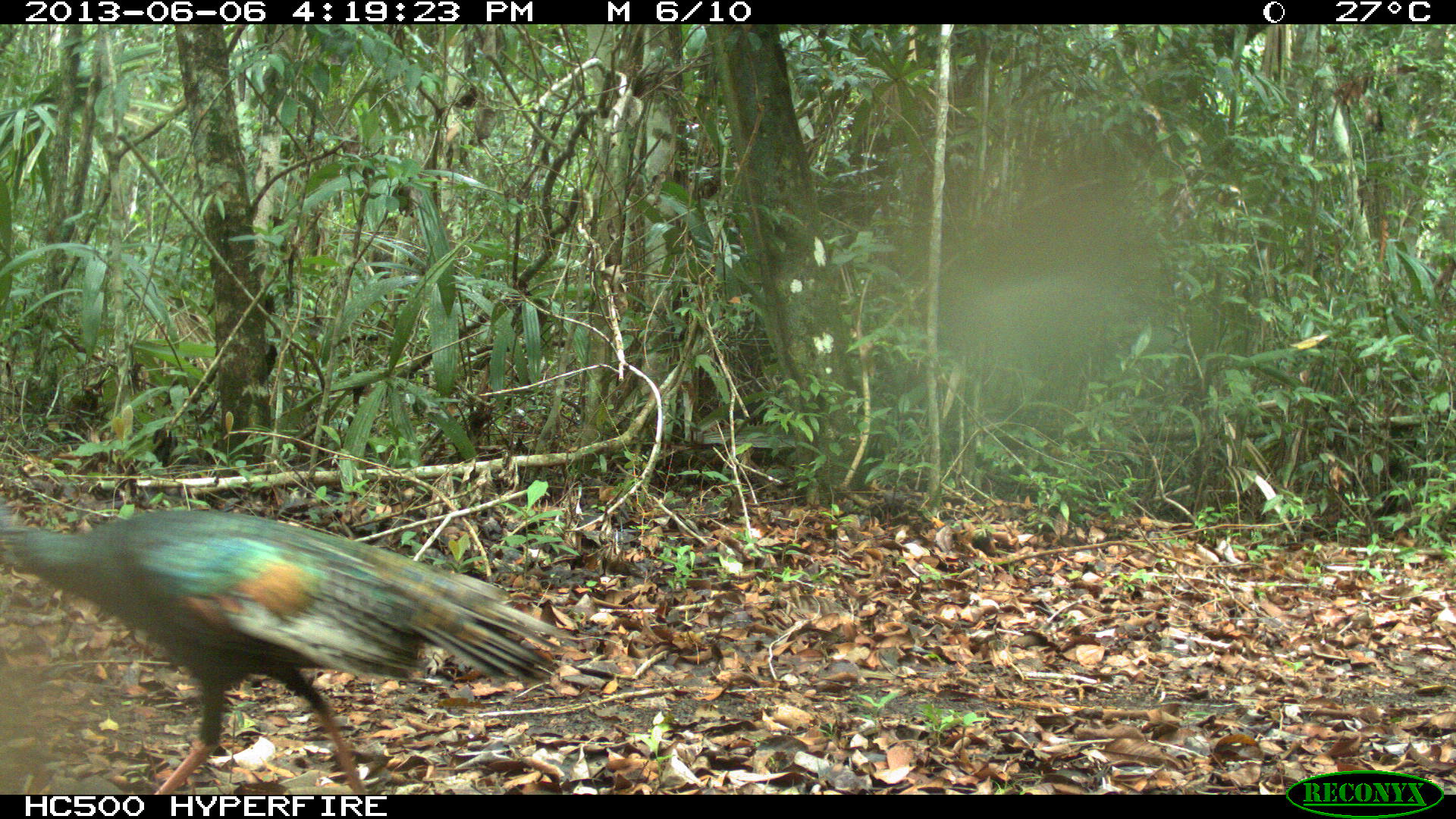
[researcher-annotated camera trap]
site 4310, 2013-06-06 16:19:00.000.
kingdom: Animalia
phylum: Chordata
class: Aves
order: Galliformes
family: Phasianidae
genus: Meleagris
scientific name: Meleagris ocellata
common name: ocellated turkey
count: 2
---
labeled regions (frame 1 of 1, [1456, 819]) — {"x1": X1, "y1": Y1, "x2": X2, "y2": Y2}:
meleagris ocellata: {"x1": 0, "y1": 503, "x2": 584, "y2": 794}